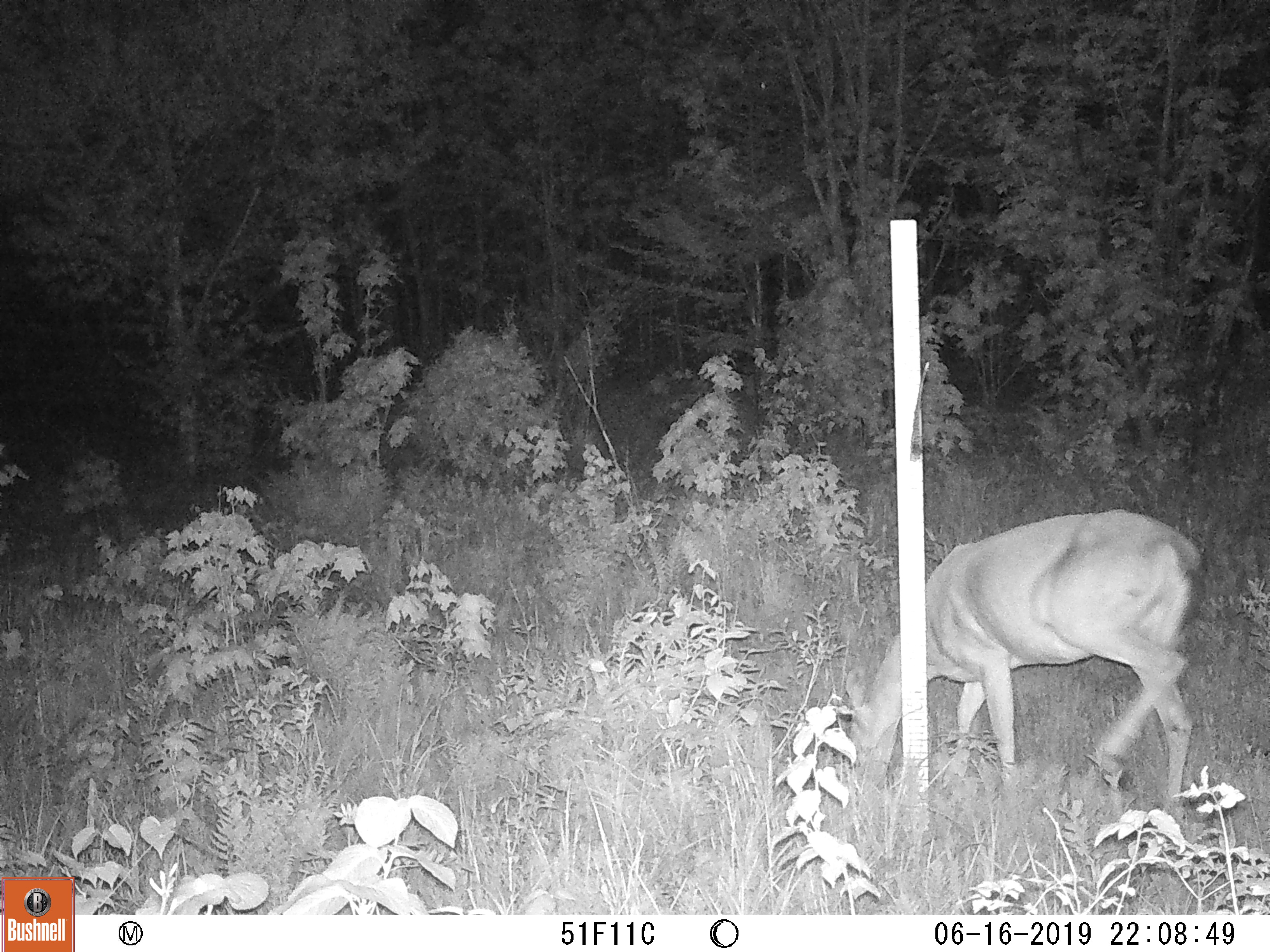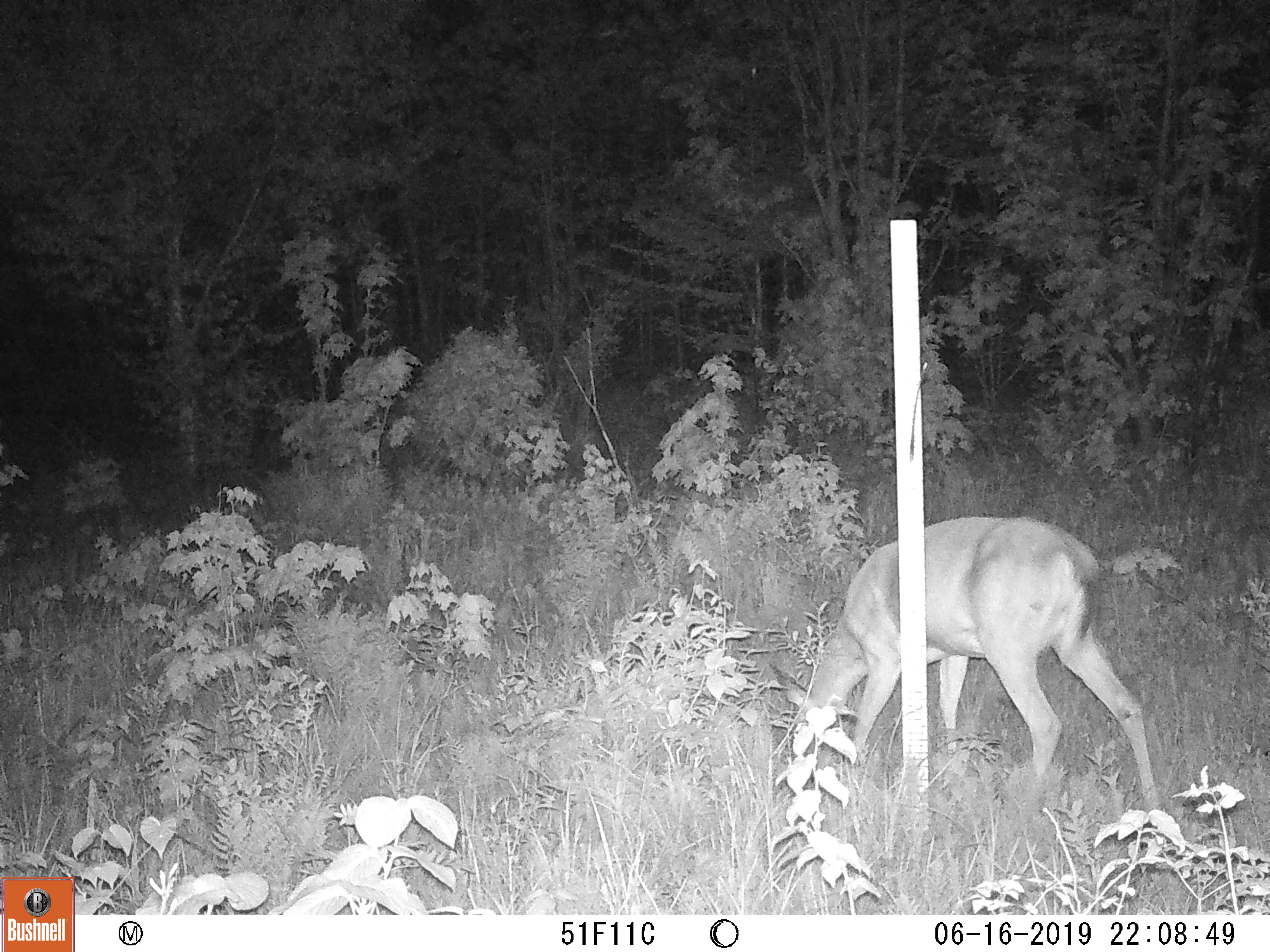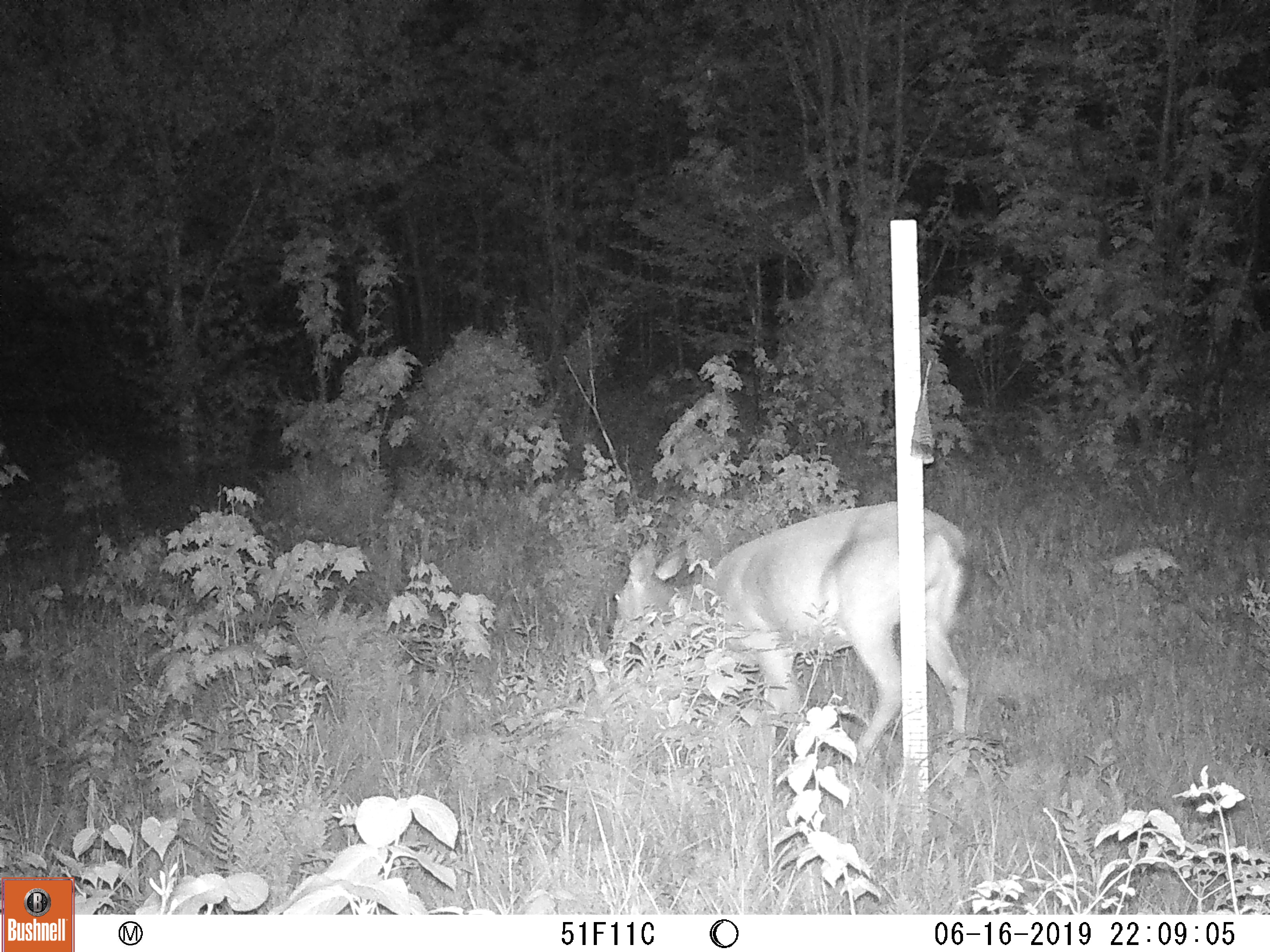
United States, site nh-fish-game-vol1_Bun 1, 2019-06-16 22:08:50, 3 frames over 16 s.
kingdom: Animalia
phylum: Chordata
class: Mammalia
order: Artiodactyla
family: Cervidae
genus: Odocoileus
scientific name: Odocoileus virginianus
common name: white-tailed deer